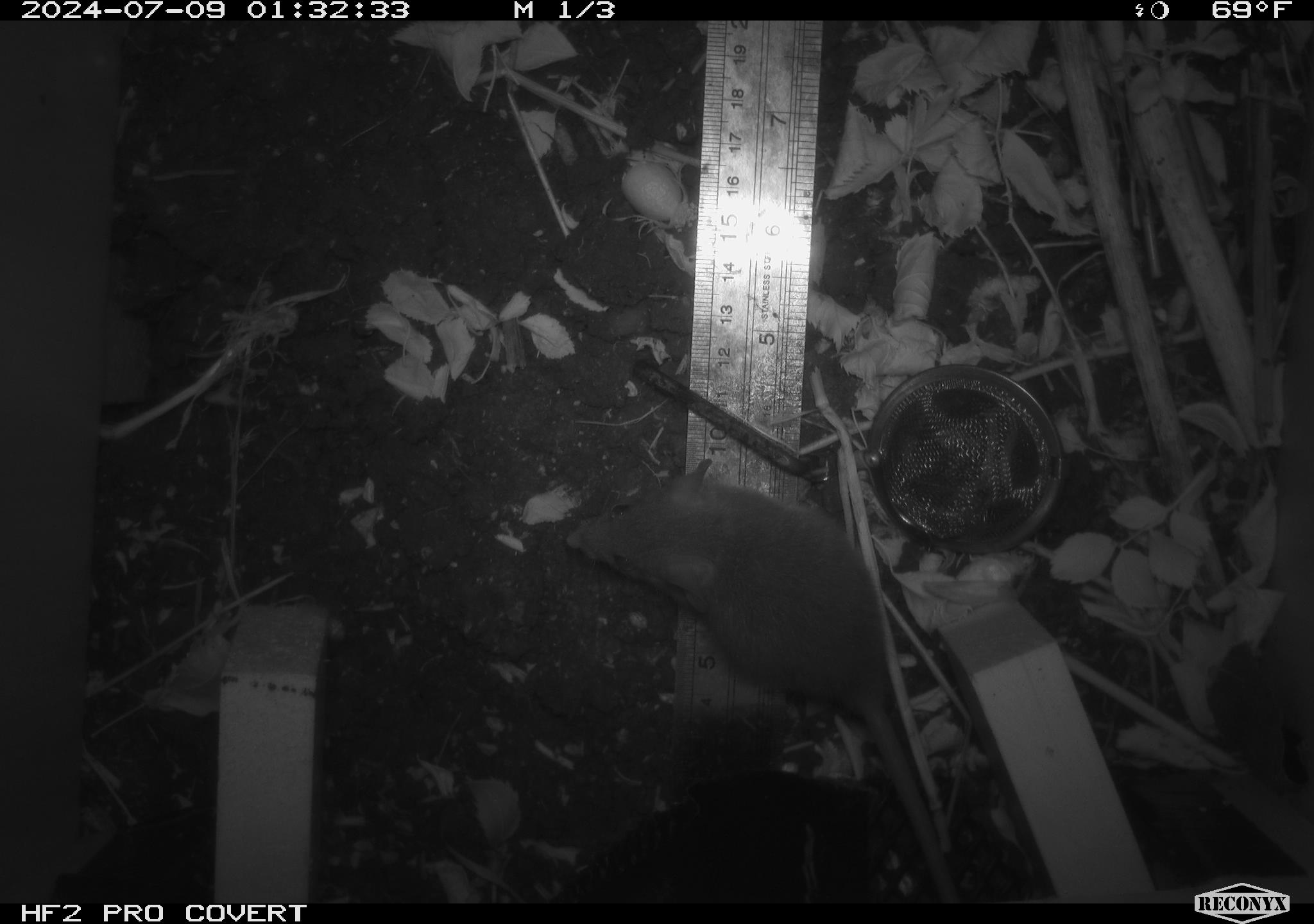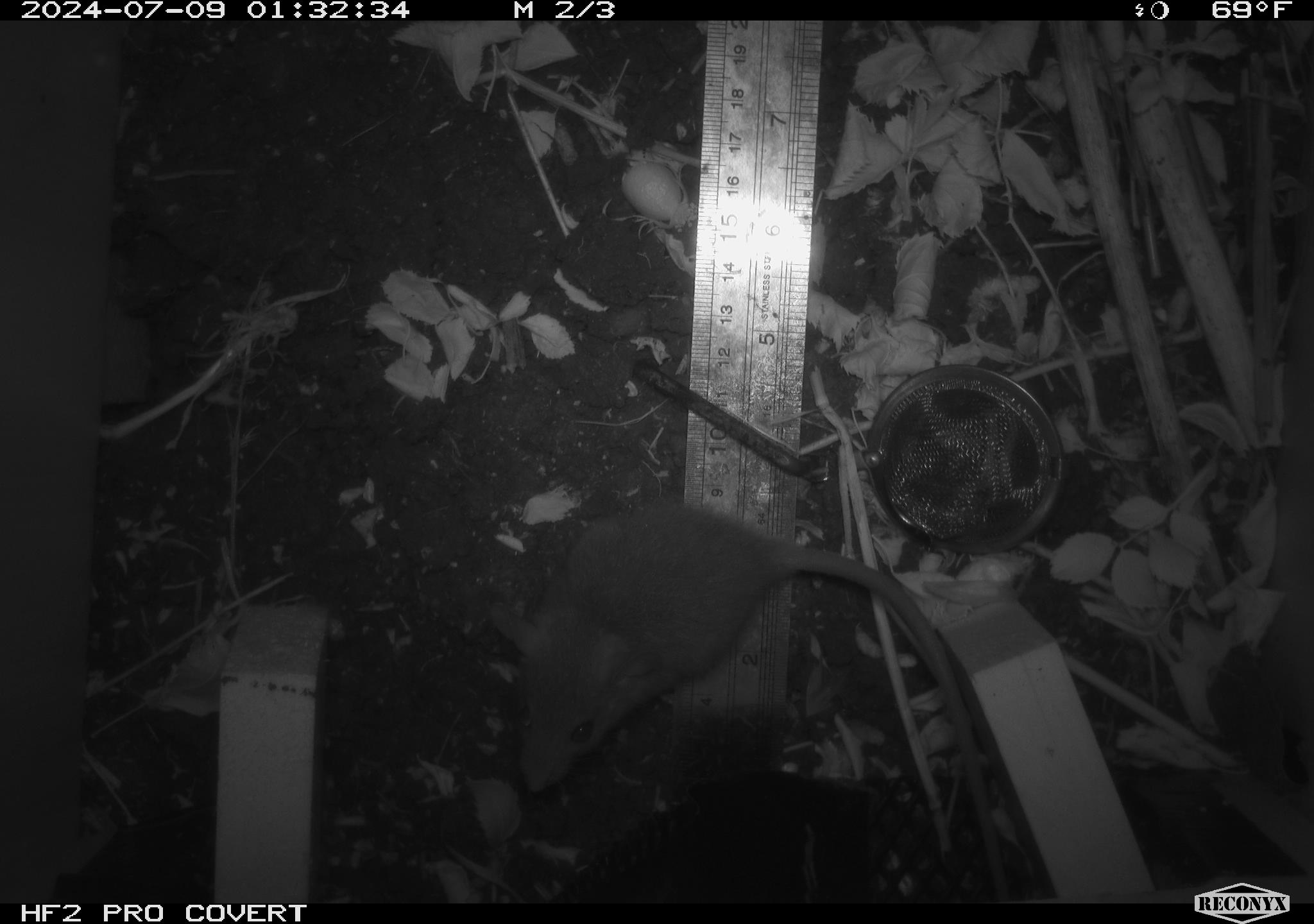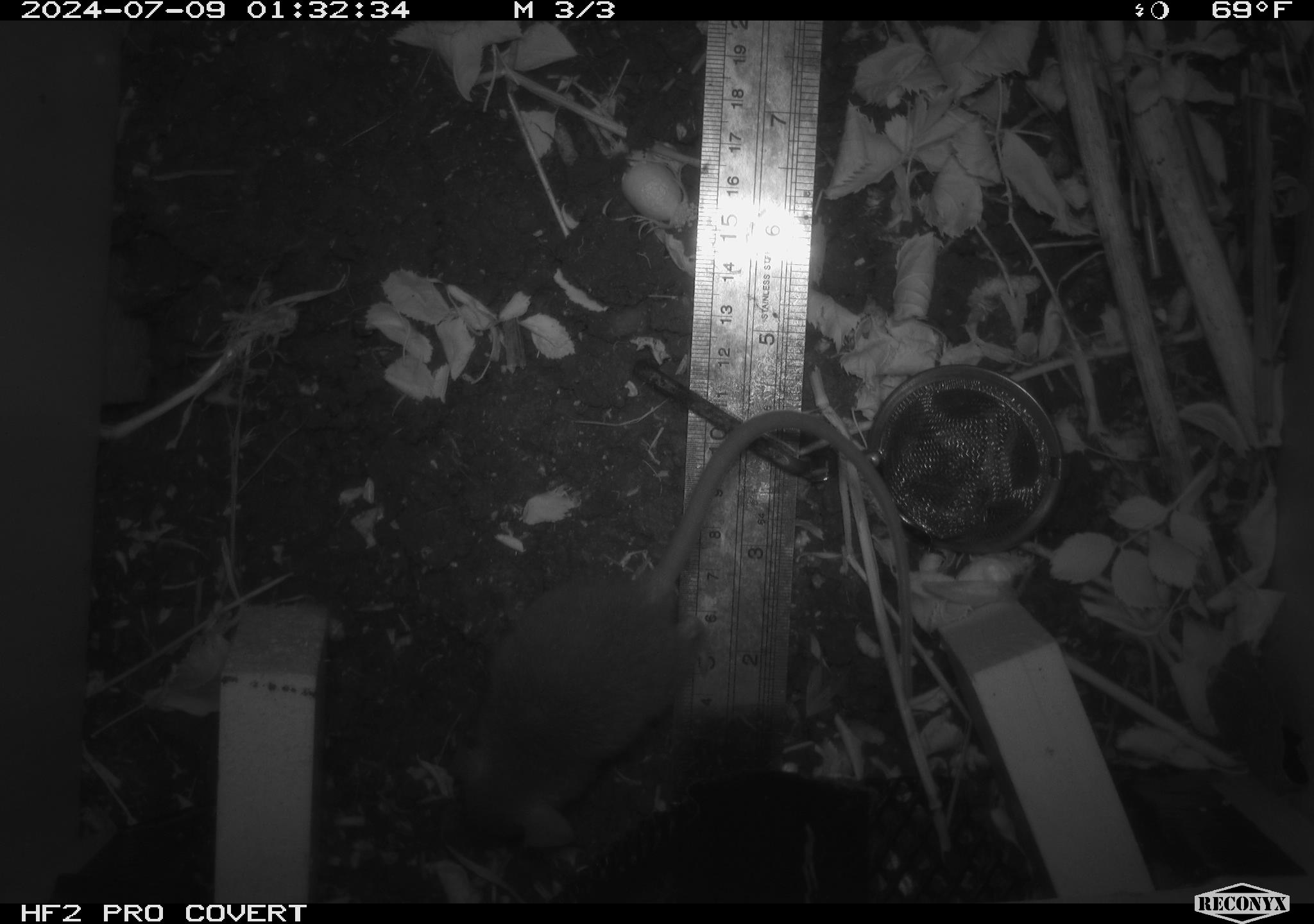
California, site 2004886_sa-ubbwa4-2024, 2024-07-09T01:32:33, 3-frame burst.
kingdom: Animalia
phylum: Chordata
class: Mammalia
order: Rodentia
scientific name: Rodentia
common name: woodrat or rat or mouse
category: woodrat or rat or mouse species